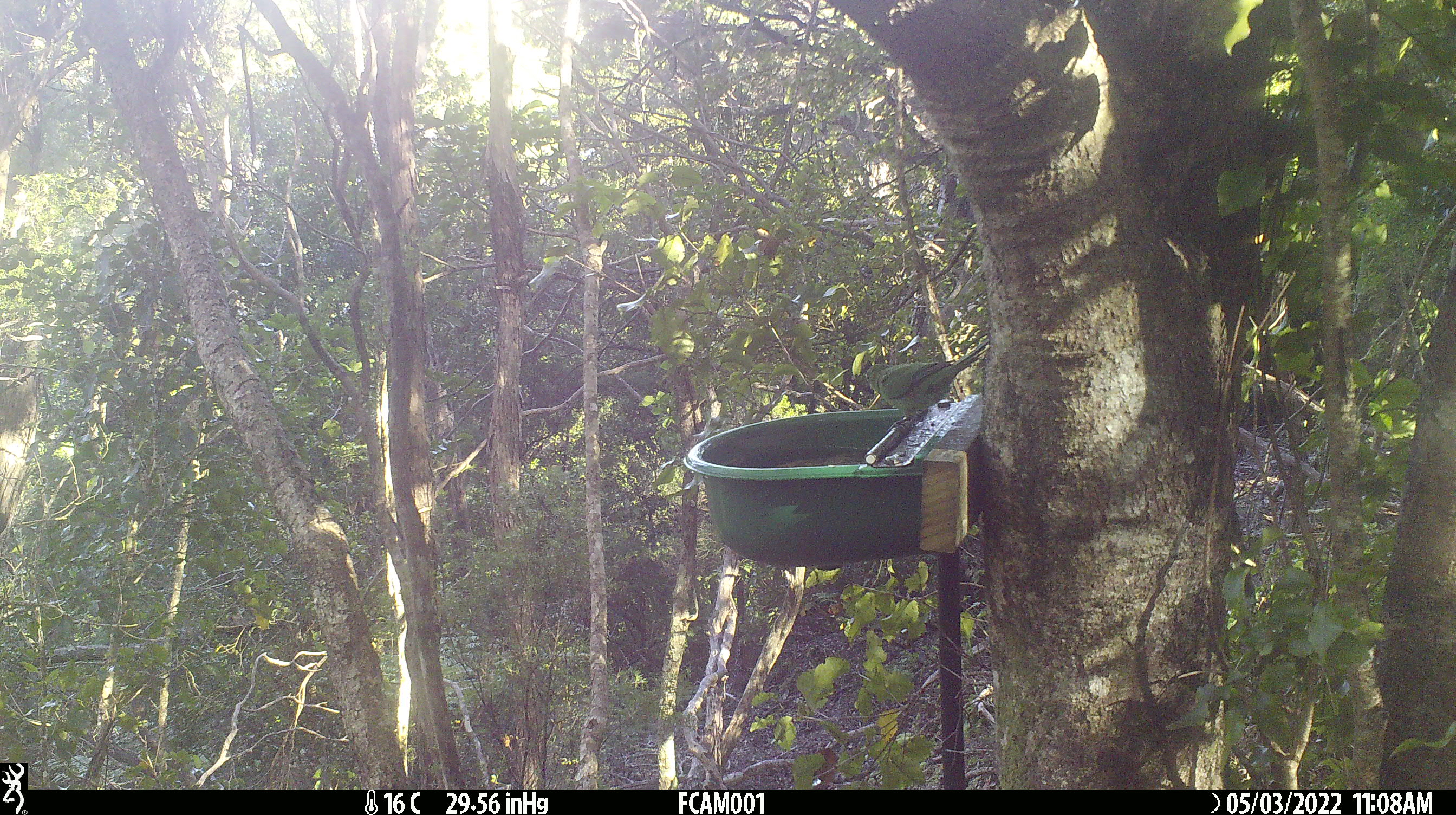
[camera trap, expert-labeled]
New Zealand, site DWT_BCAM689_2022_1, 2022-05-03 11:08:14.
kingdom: Animalia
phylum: Chordata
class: Aves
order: Psittaciformes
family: Psittaculidae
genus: Cyanoramphus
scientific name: Cyanoramphus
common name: parakeet